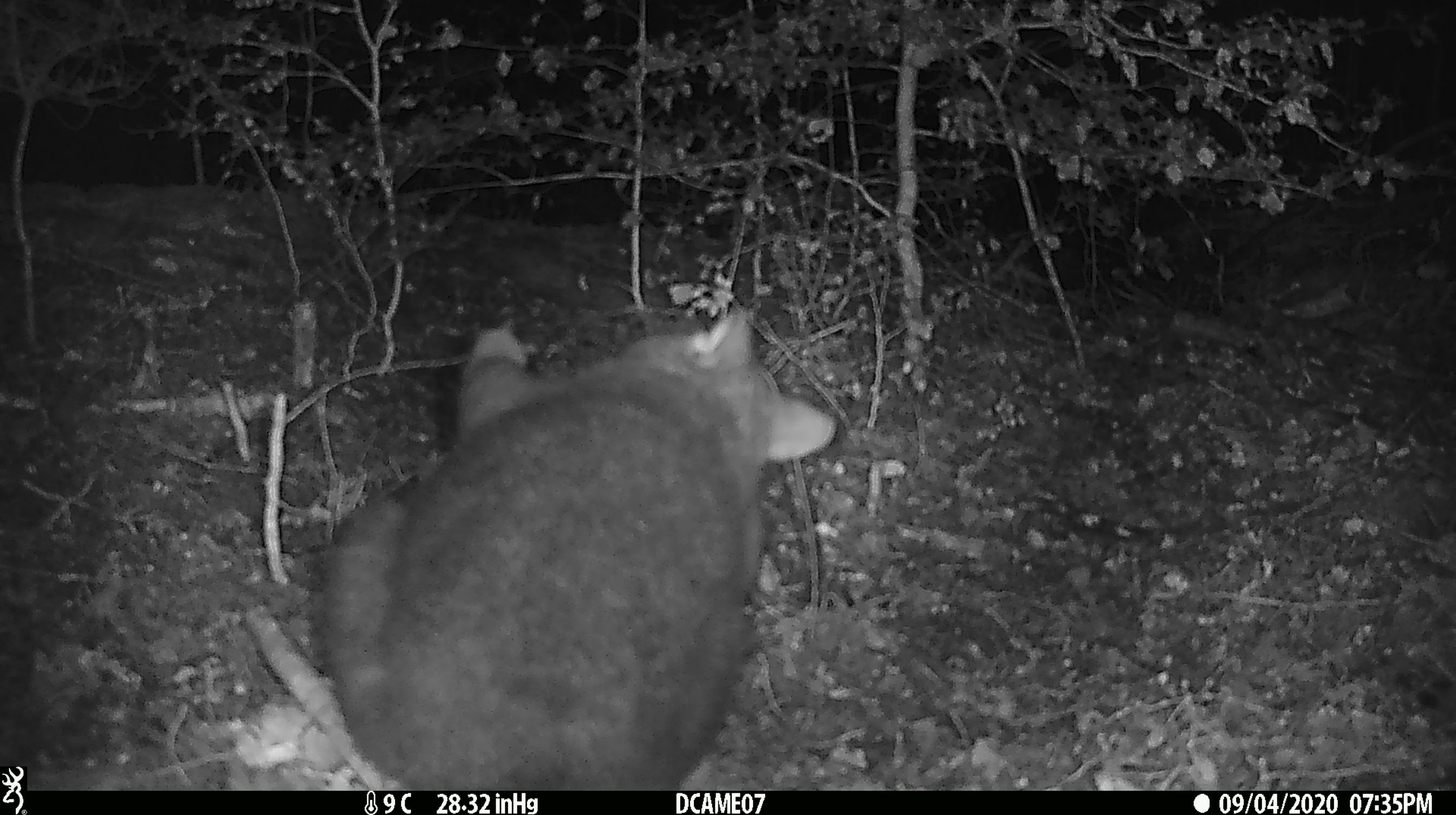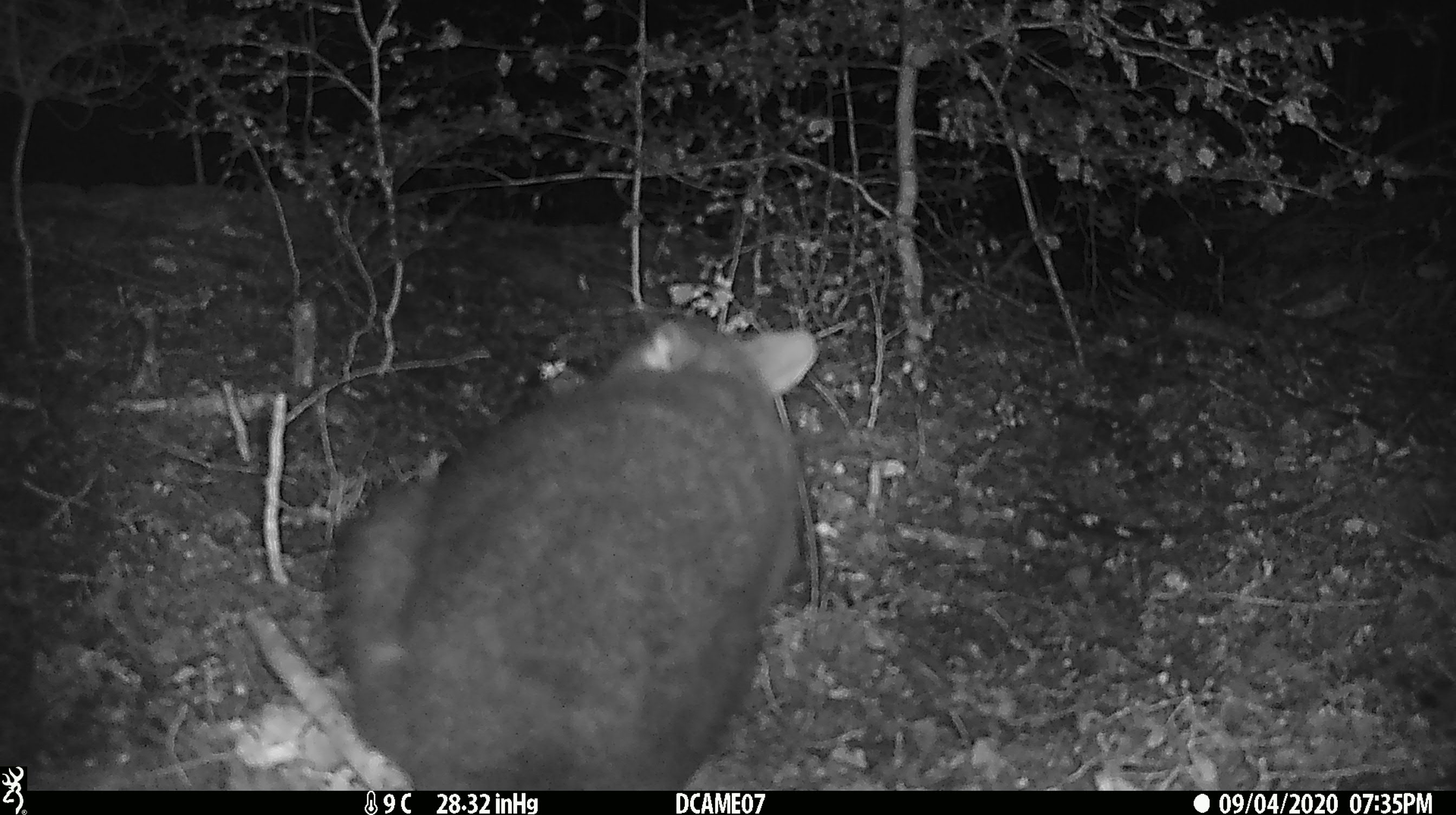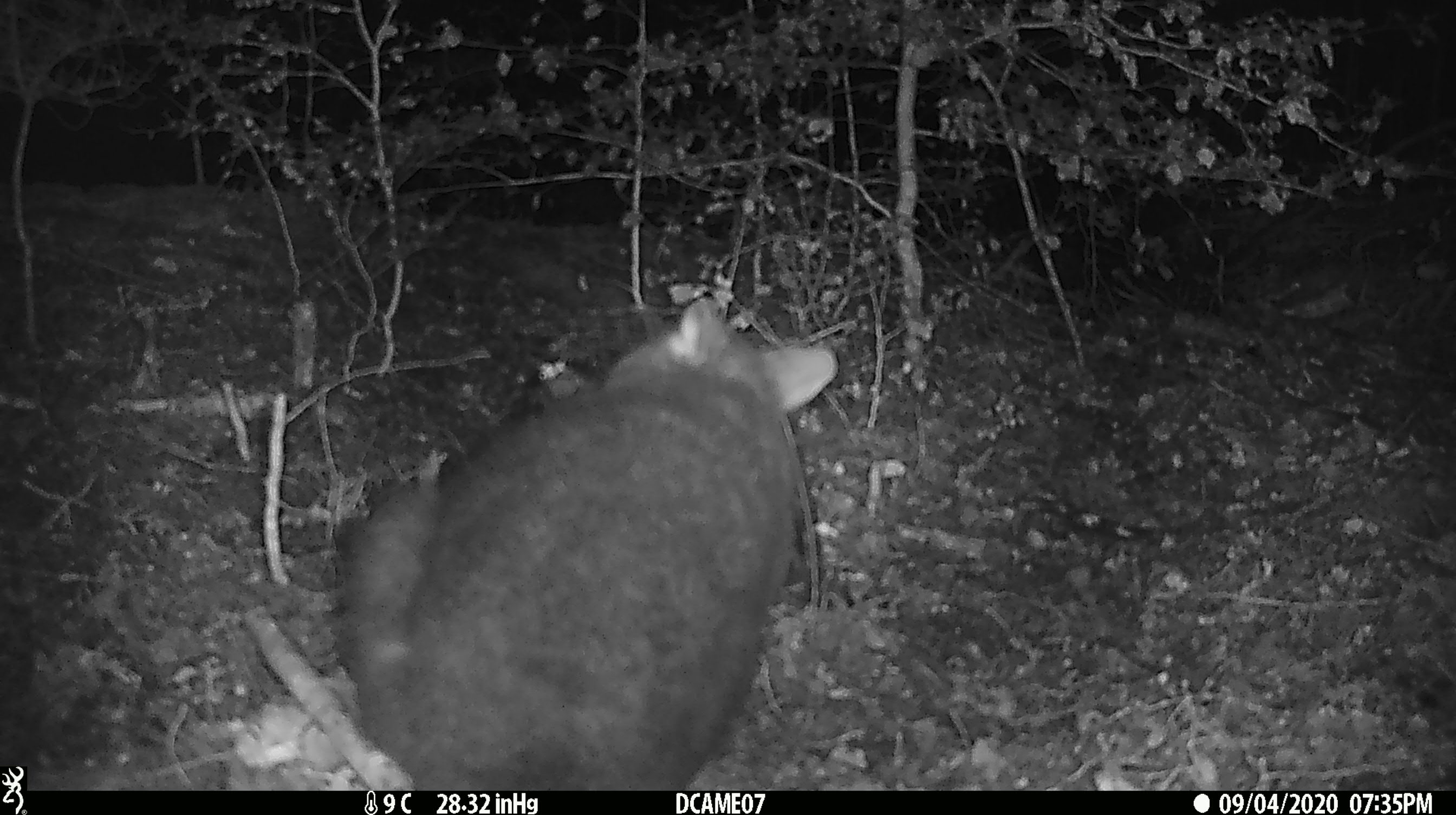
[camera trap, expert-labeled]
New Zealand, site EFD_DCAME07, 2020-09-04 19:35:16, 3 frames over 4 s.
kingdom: Animalia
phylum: Chordata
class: Mammalia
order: Diprotodontia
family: Phalangeridae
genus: Trichosurus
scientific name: Trichosurus vulpecula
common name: common brushtail possum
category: possum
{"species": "possum (common brushtail possum) (Trichosurus vulpecula)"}